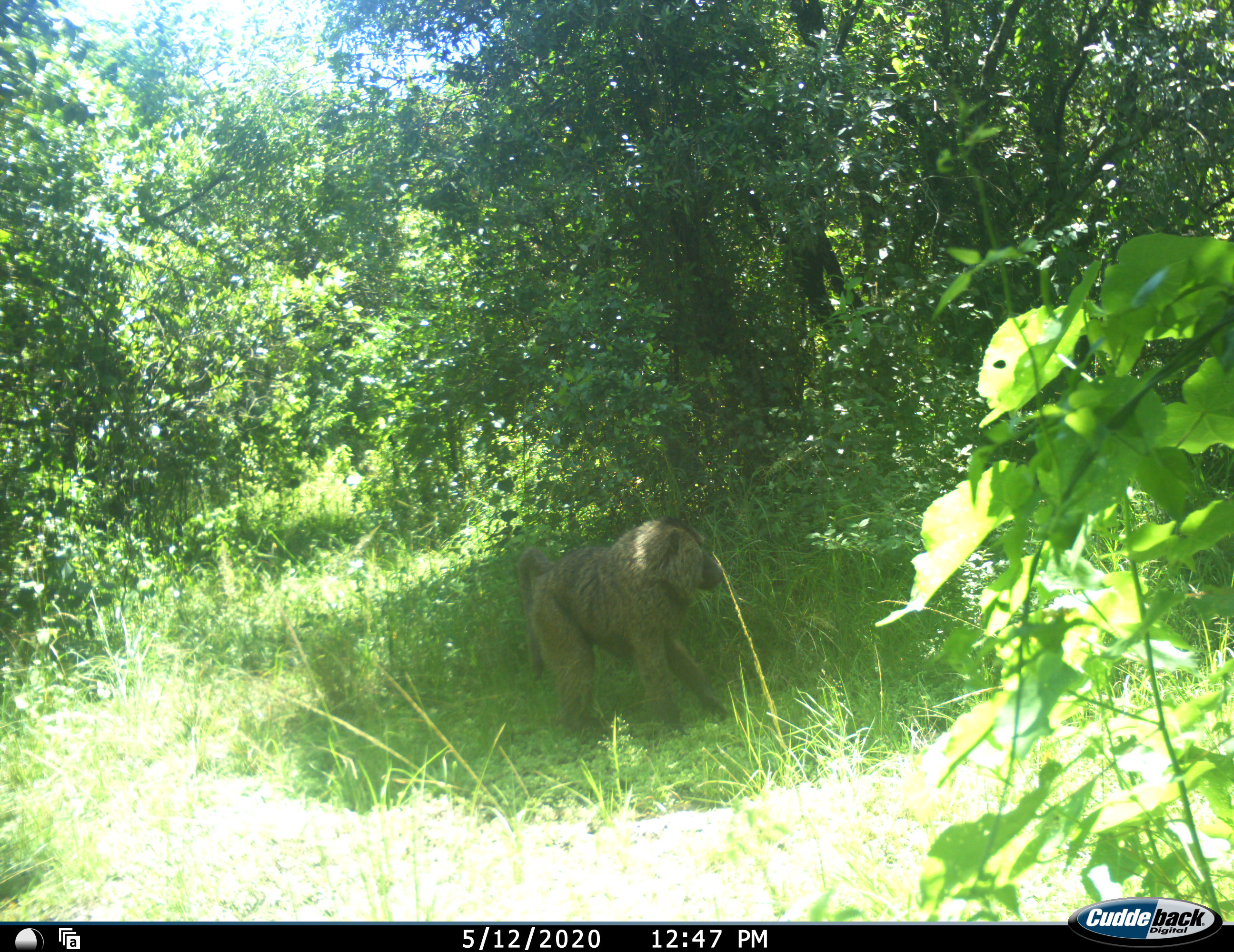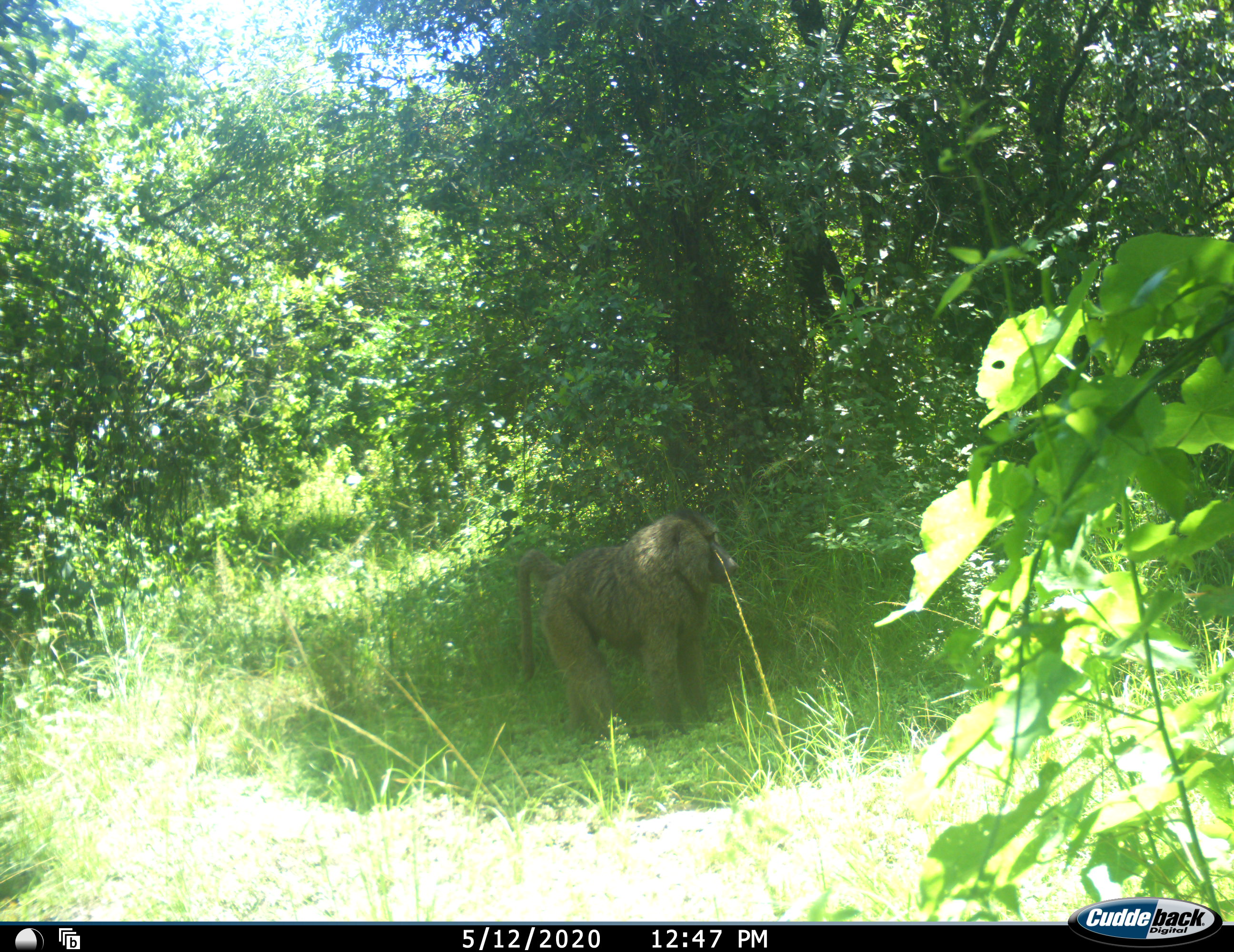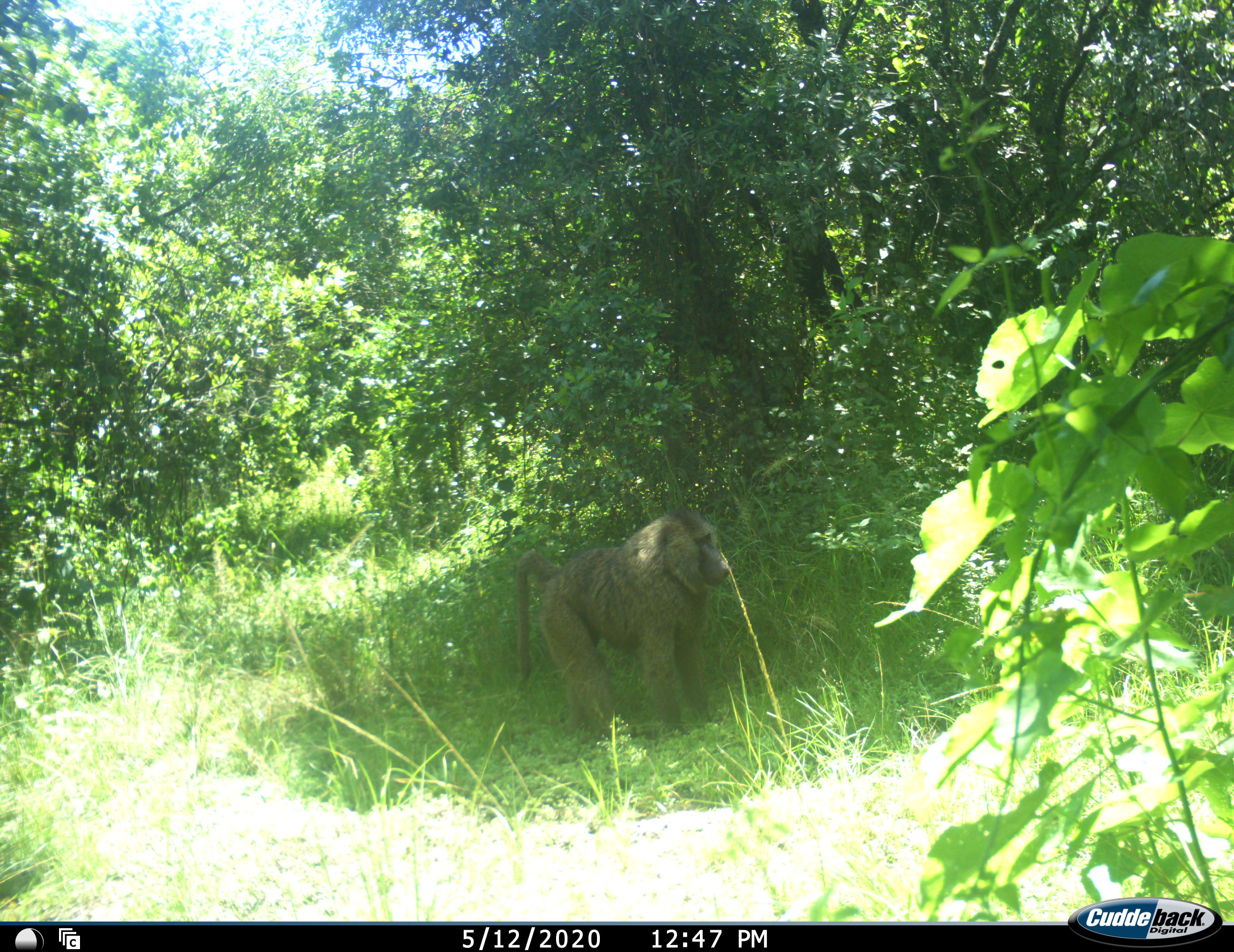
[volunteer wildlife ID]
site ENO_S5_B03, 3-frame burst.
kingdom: Animalia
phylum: Chordata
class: Mammalia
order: Primates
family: Cercopithecidae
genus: Papio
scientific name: Papio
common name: baboon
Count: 1.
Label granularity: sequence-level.